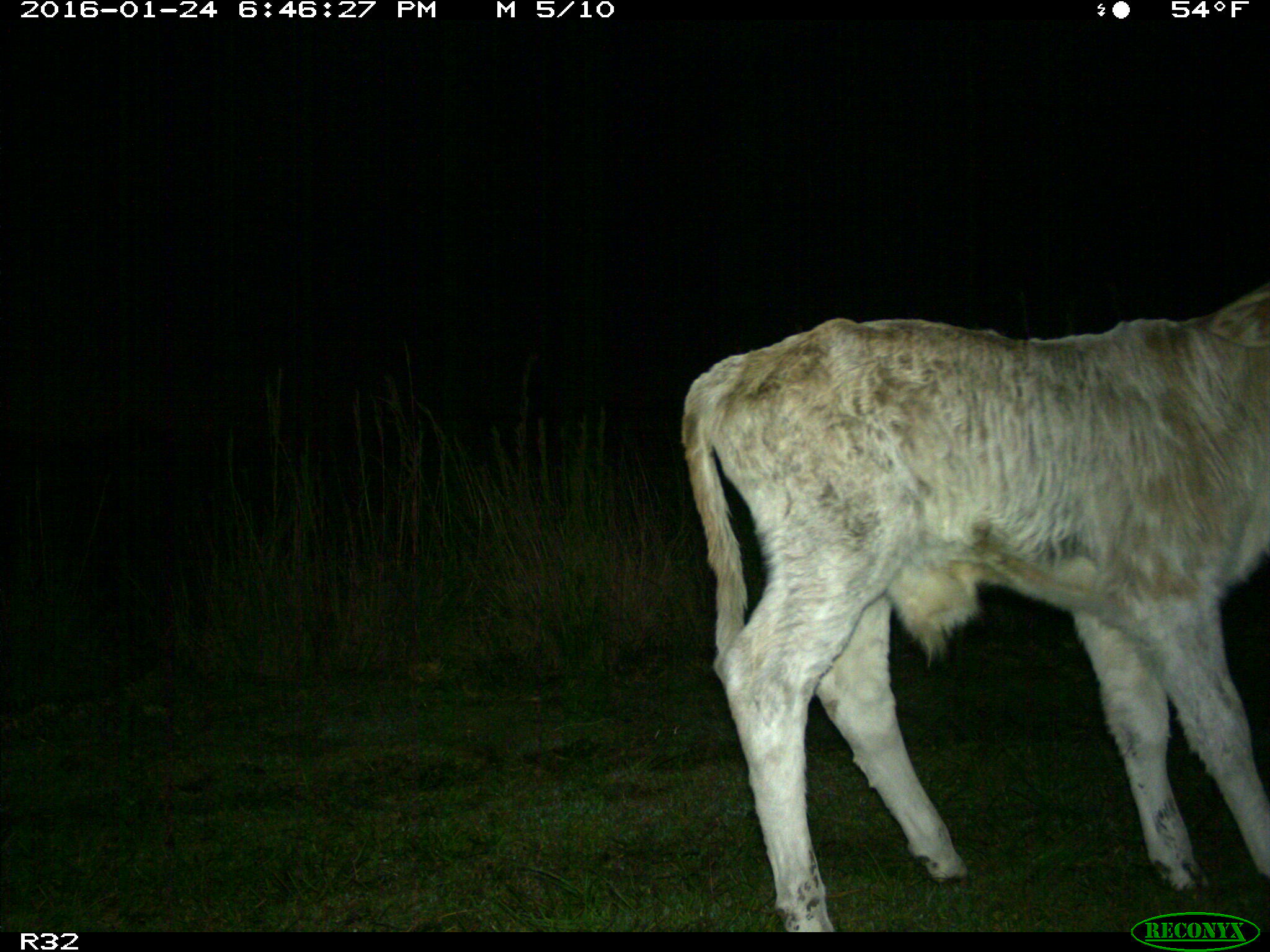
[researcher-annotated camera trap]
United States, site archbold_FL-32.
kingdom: Animalia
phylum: Chordata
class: Mammalia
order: Artiodactyla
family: Bovidae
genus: Bos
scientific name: Bos taurus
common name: domestic cow